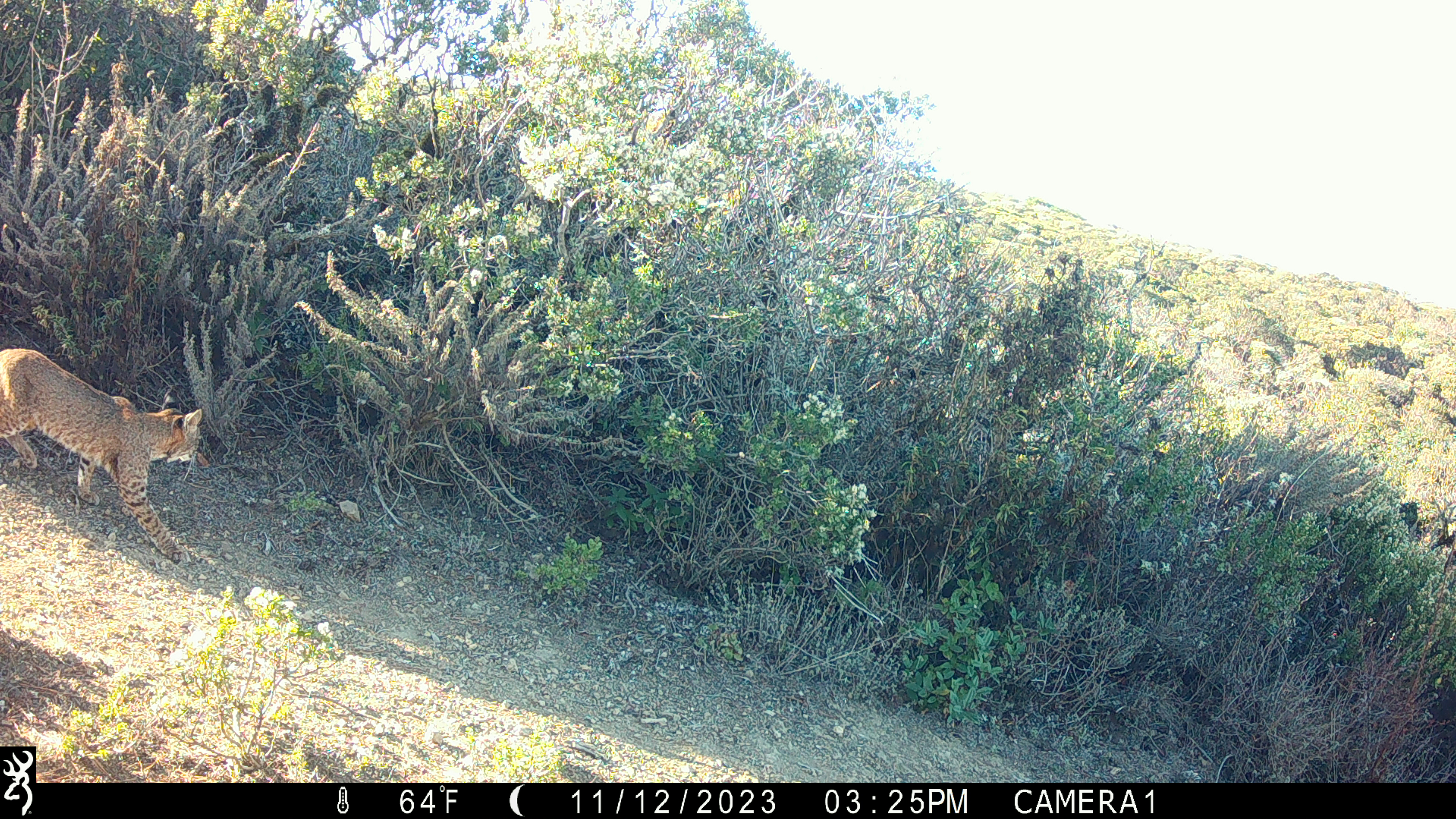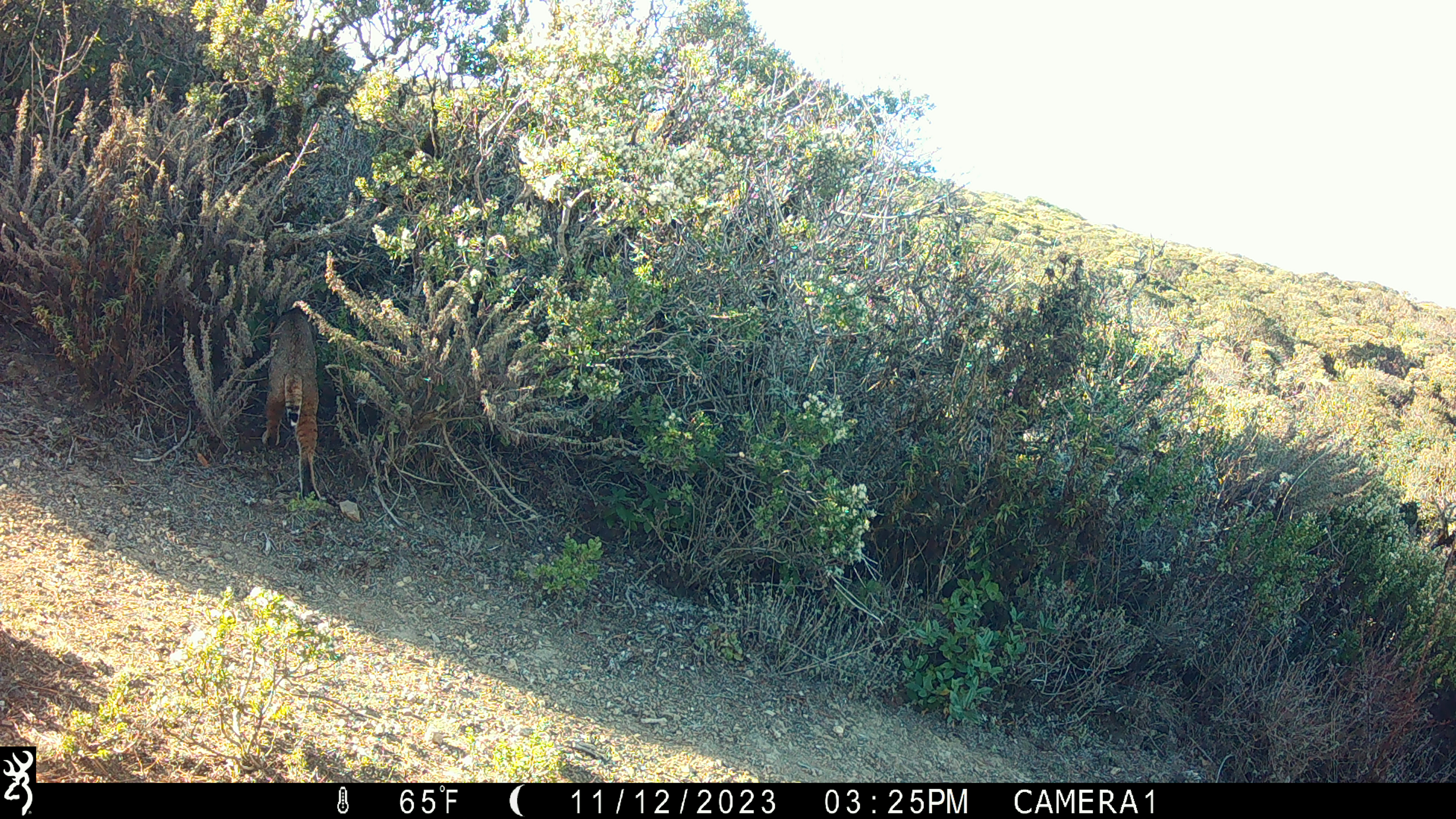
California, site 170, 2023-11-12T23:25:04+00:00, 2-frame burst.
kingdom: Animalia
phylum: Chordata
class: Mammalia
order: Carnivora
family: Felidae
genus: Lynx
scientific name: Lynx rufus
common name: bobcat